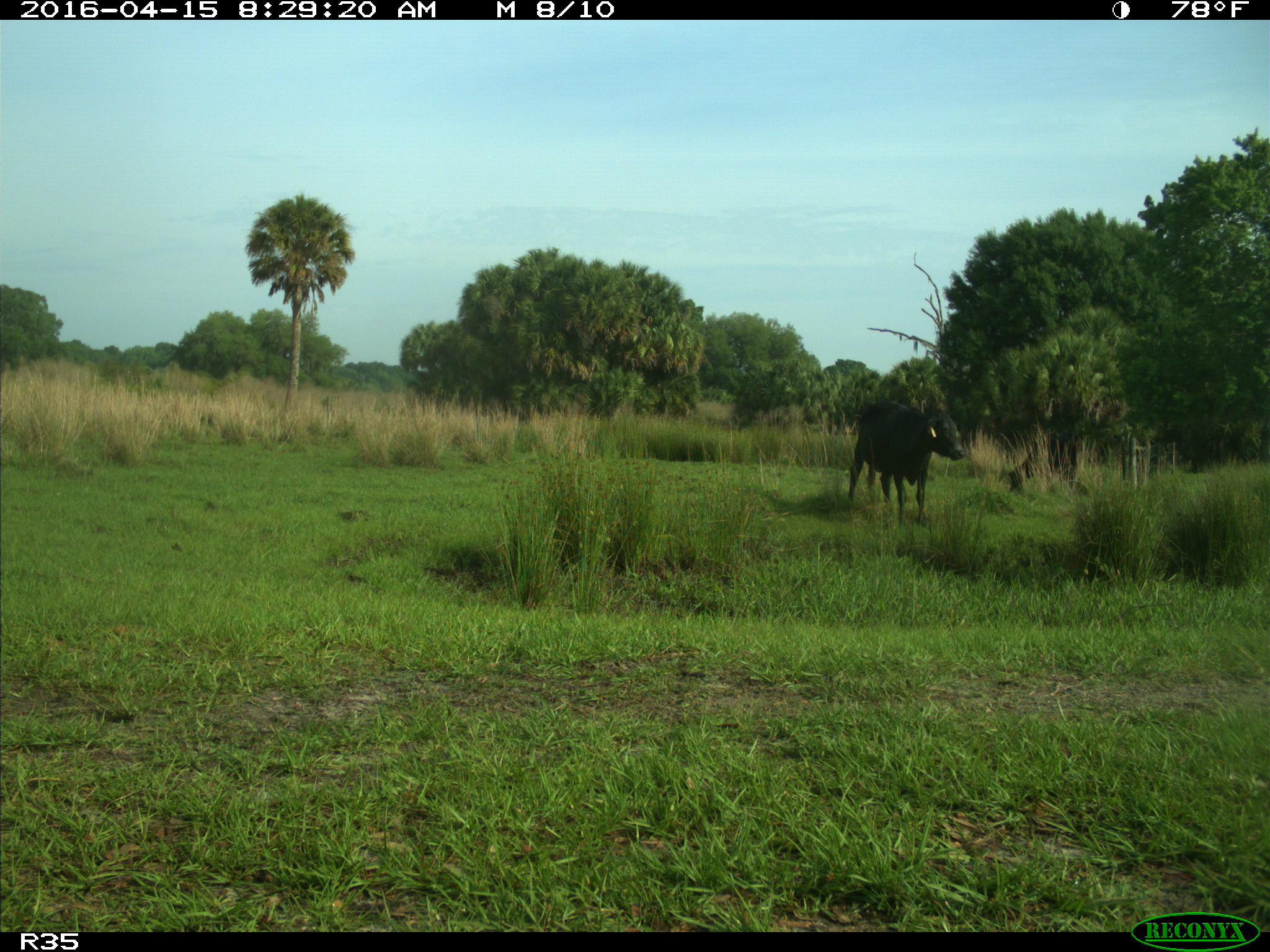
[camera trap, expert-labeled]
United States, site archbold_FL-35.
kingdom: Animalia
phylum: Chordata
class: Mammalia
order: Artiodactyla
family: Bovidae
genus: Bos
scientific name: Bos taurus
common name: domestic cow